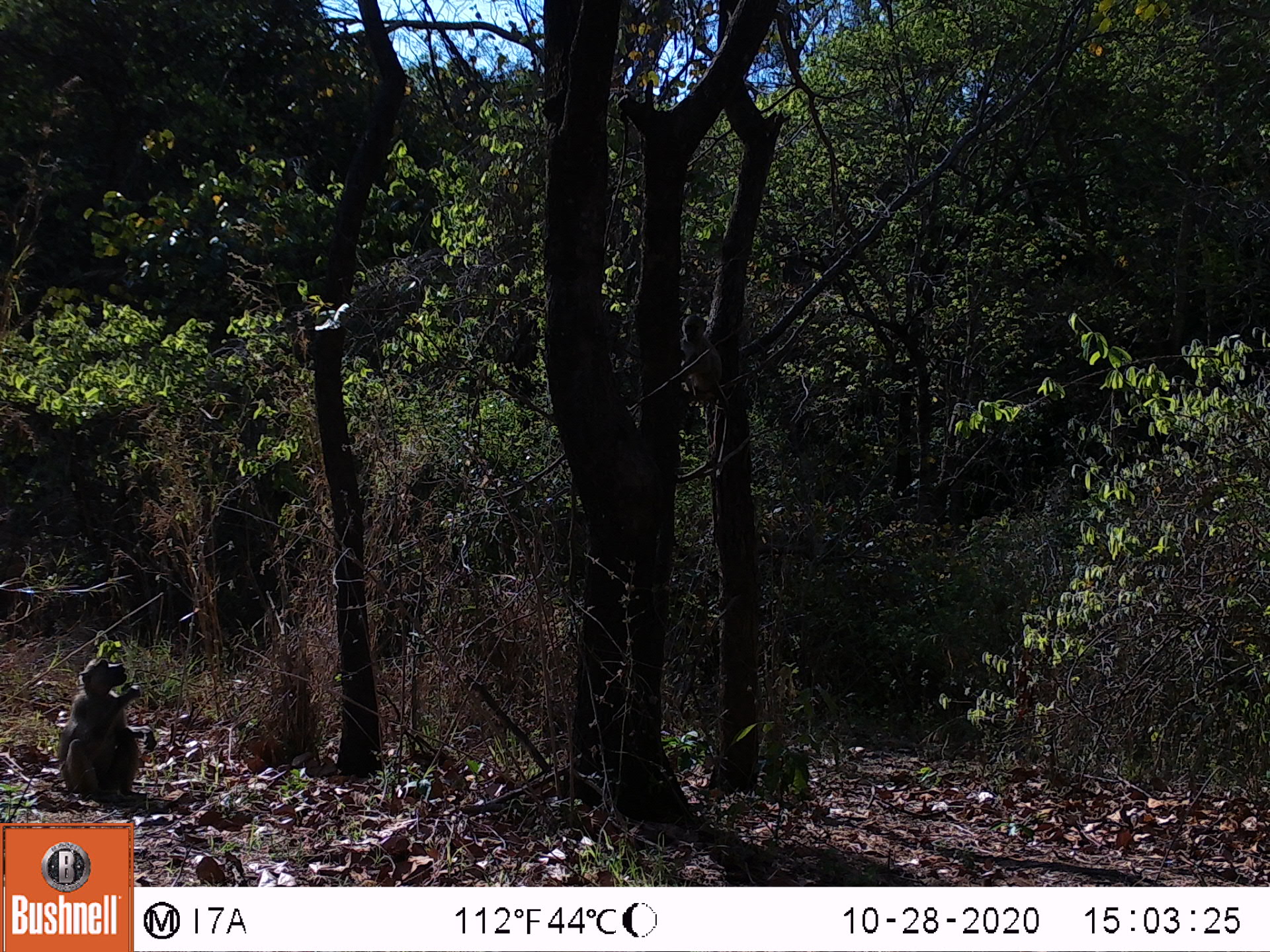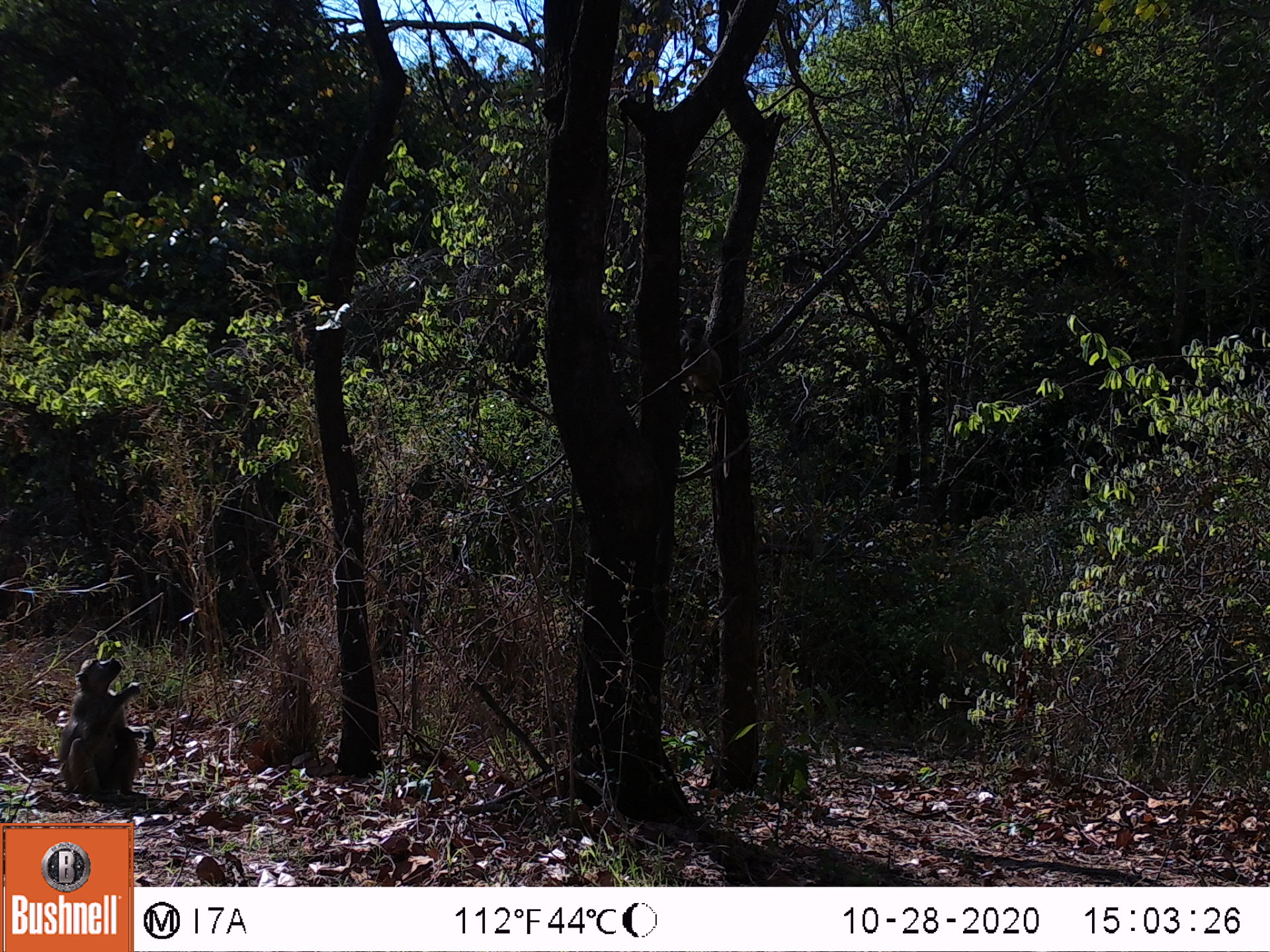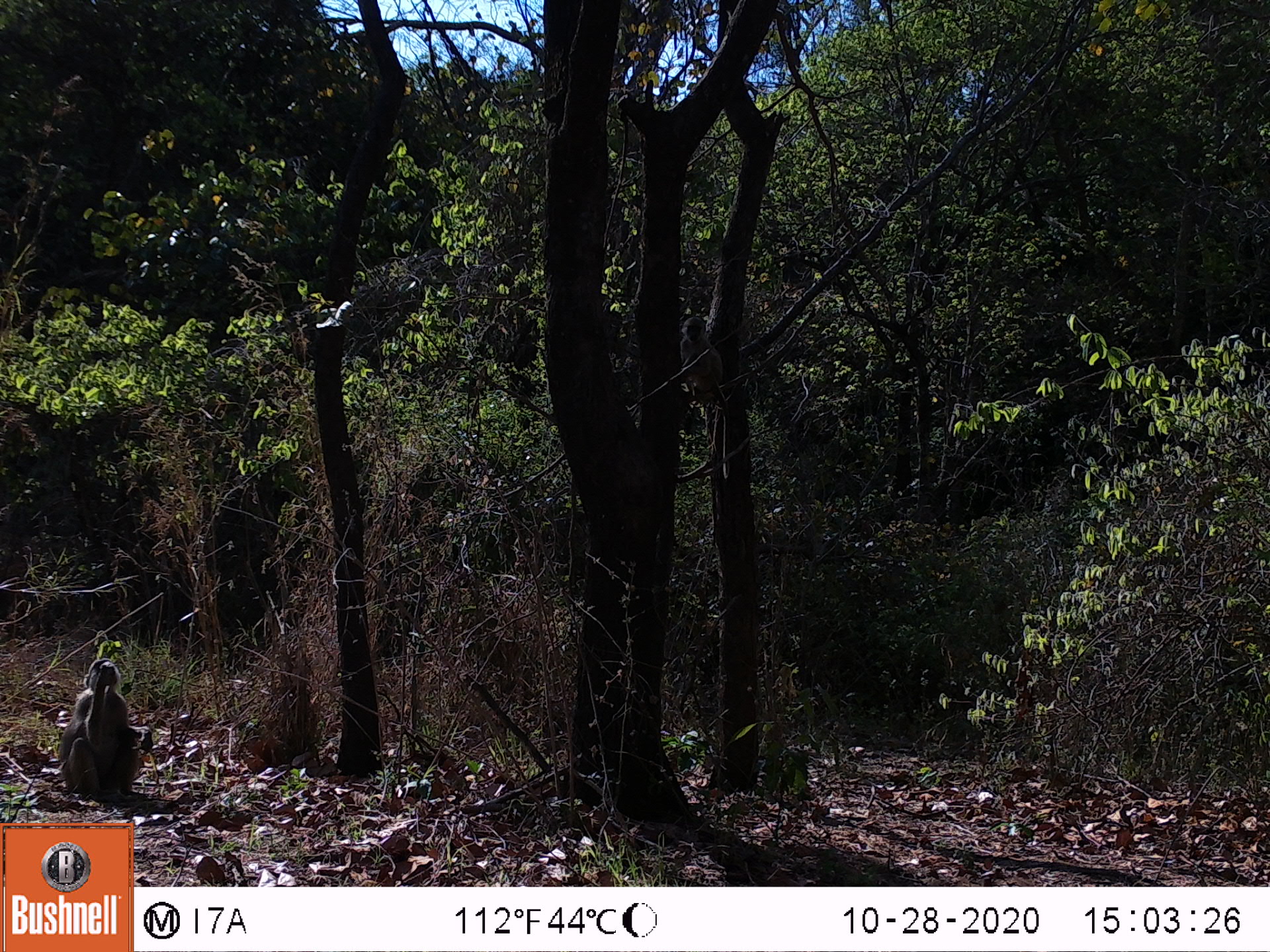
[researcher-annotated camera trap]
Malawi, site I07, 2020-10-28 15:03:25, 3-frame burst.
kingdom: Animalia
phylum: Chordata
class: Mammalia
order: Primates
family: Cercopithecidae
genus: Papio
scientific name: Papio cynocephalus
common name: yellow baboon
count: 2